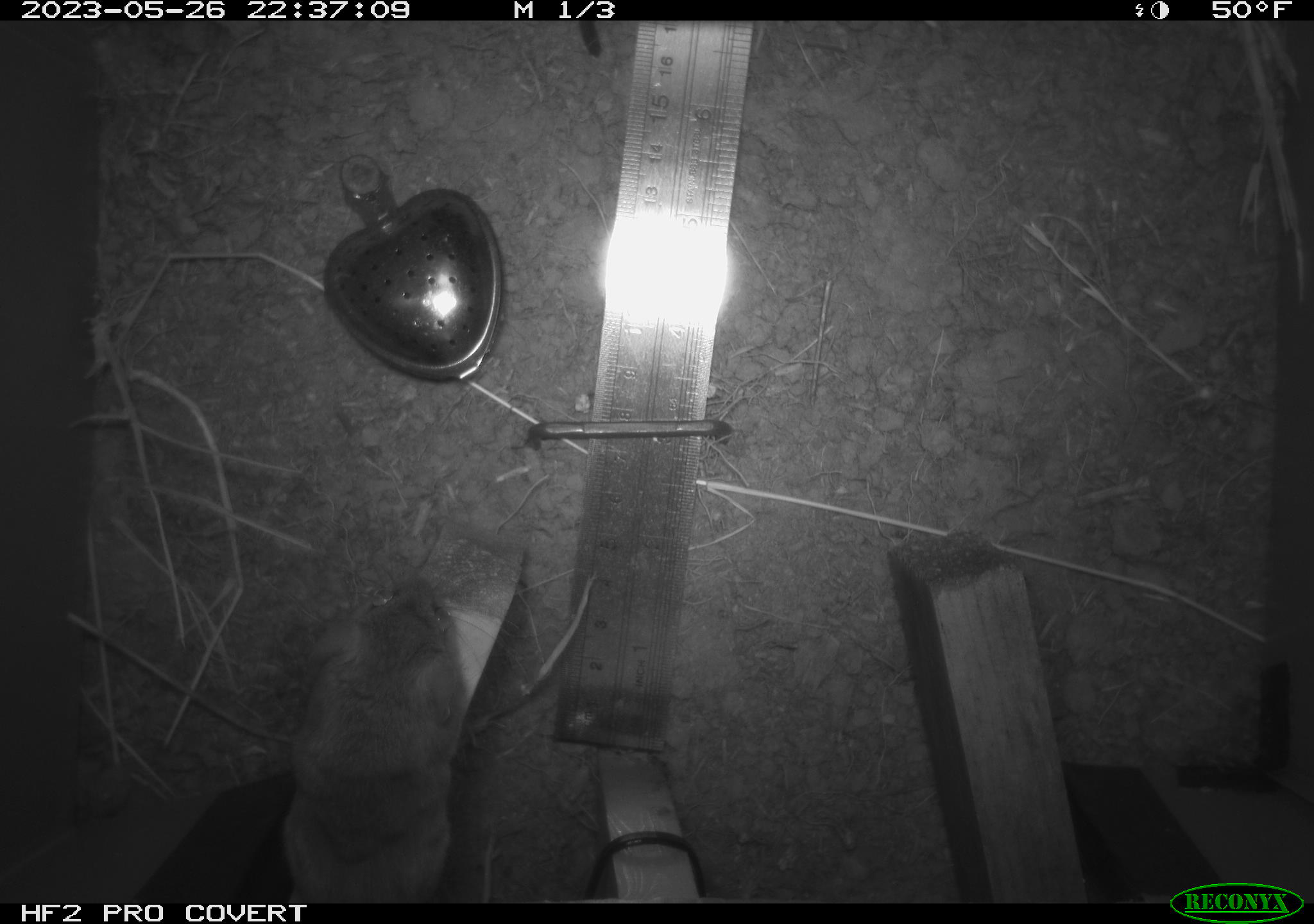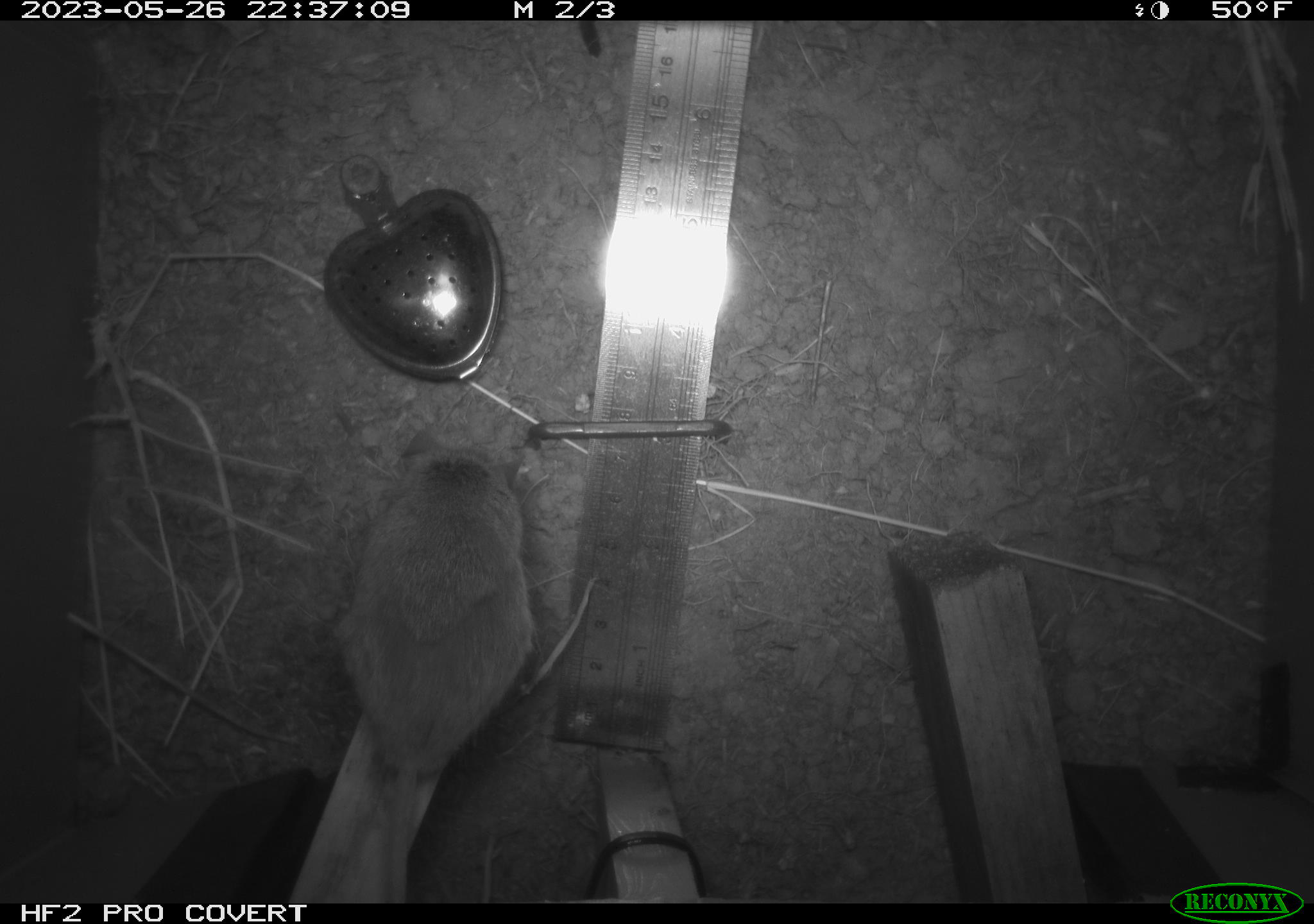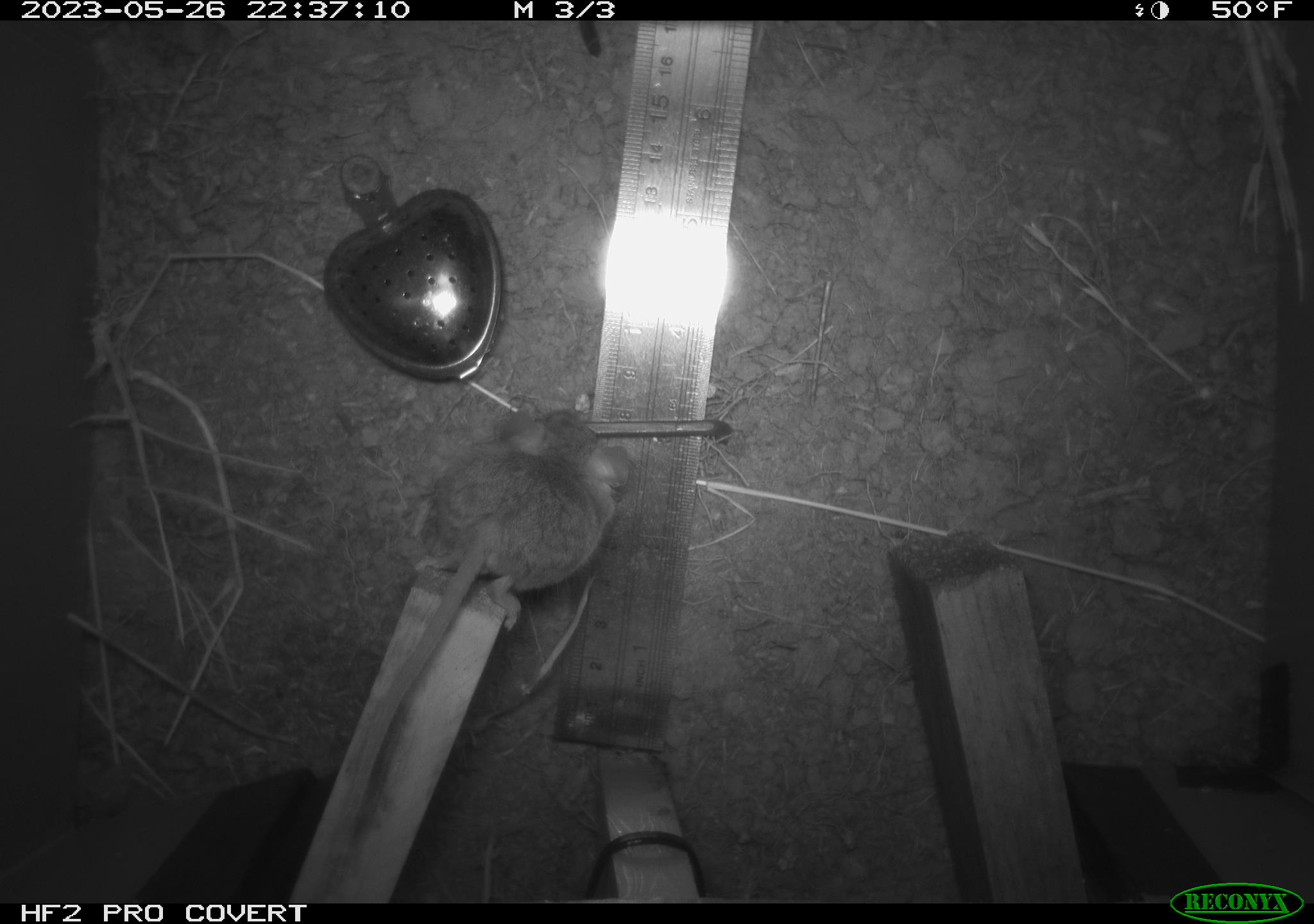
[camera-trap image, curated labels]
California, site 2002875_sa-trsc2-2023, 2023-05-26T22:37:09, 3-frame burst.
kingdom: Animalia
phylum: Chordata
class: Mammalia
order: Rodentia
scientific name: Rodentia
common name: mouse species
Mouse species (Rodentia).